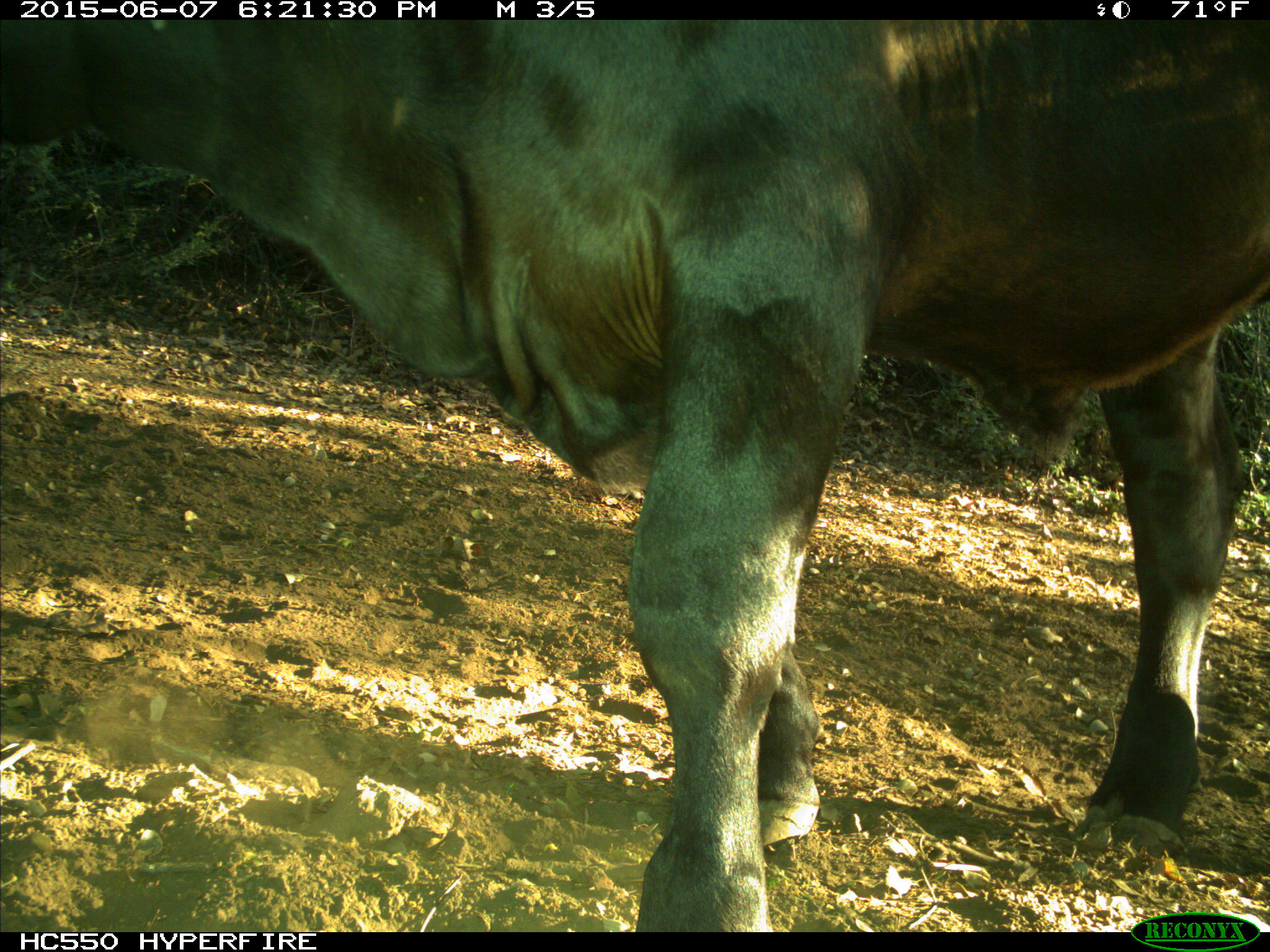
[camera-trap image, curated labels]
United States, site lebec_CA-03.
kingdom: Animalia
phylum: Chordata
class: Mammalia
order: Artiodactyla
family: Bovidae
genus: Bos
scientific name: Bos taurus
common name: domestic cow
Bos taurus (domestic cow).